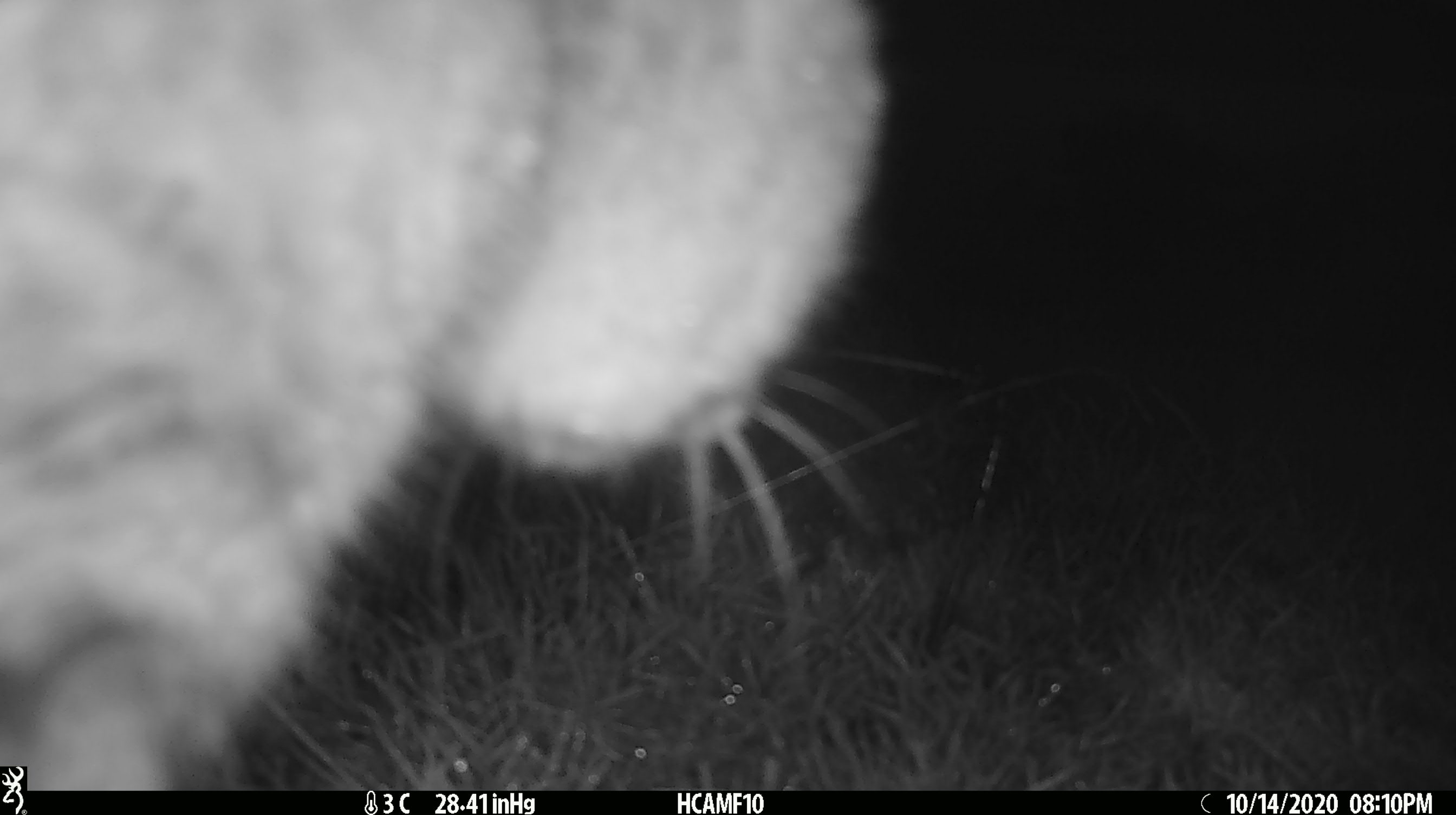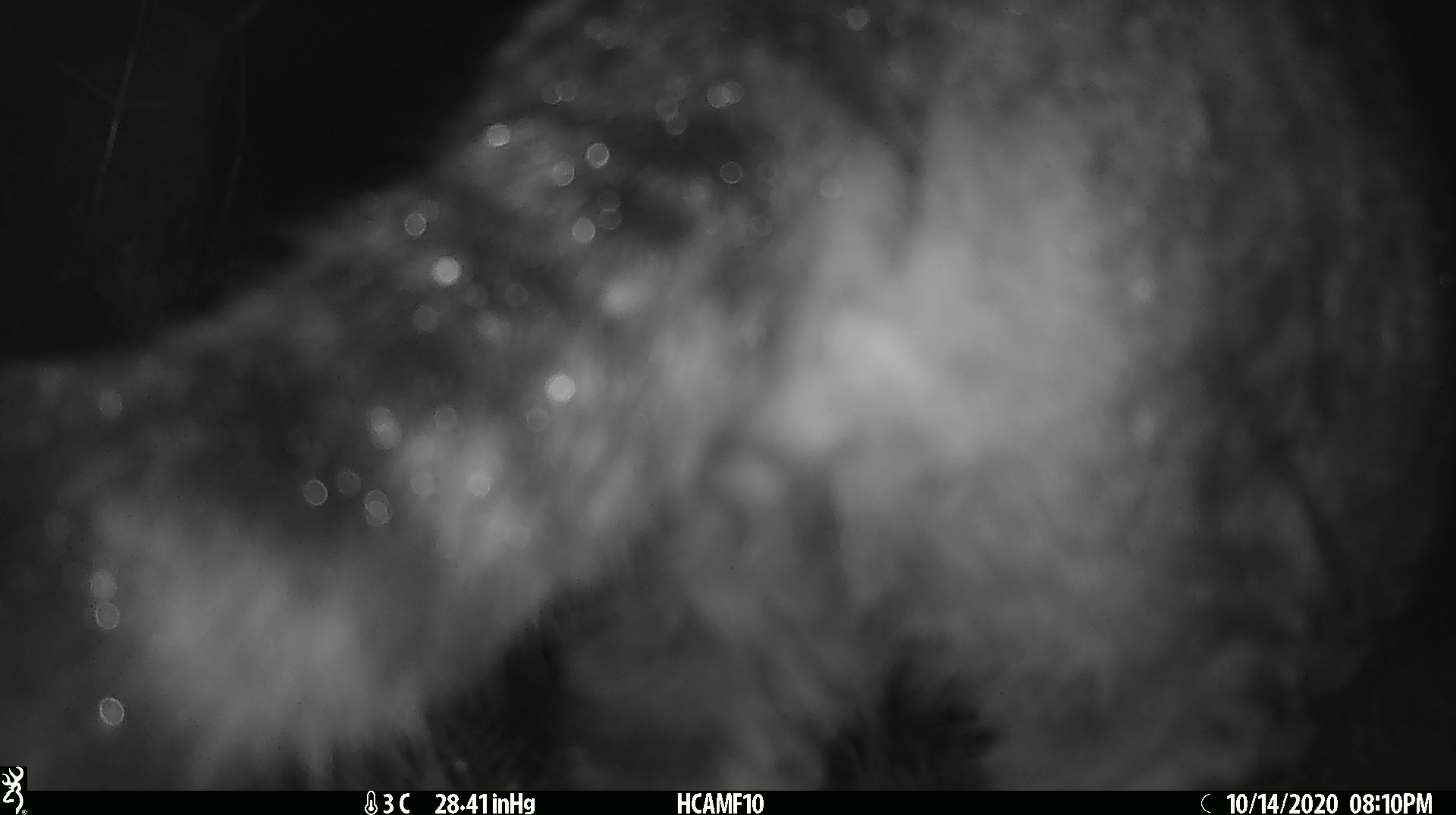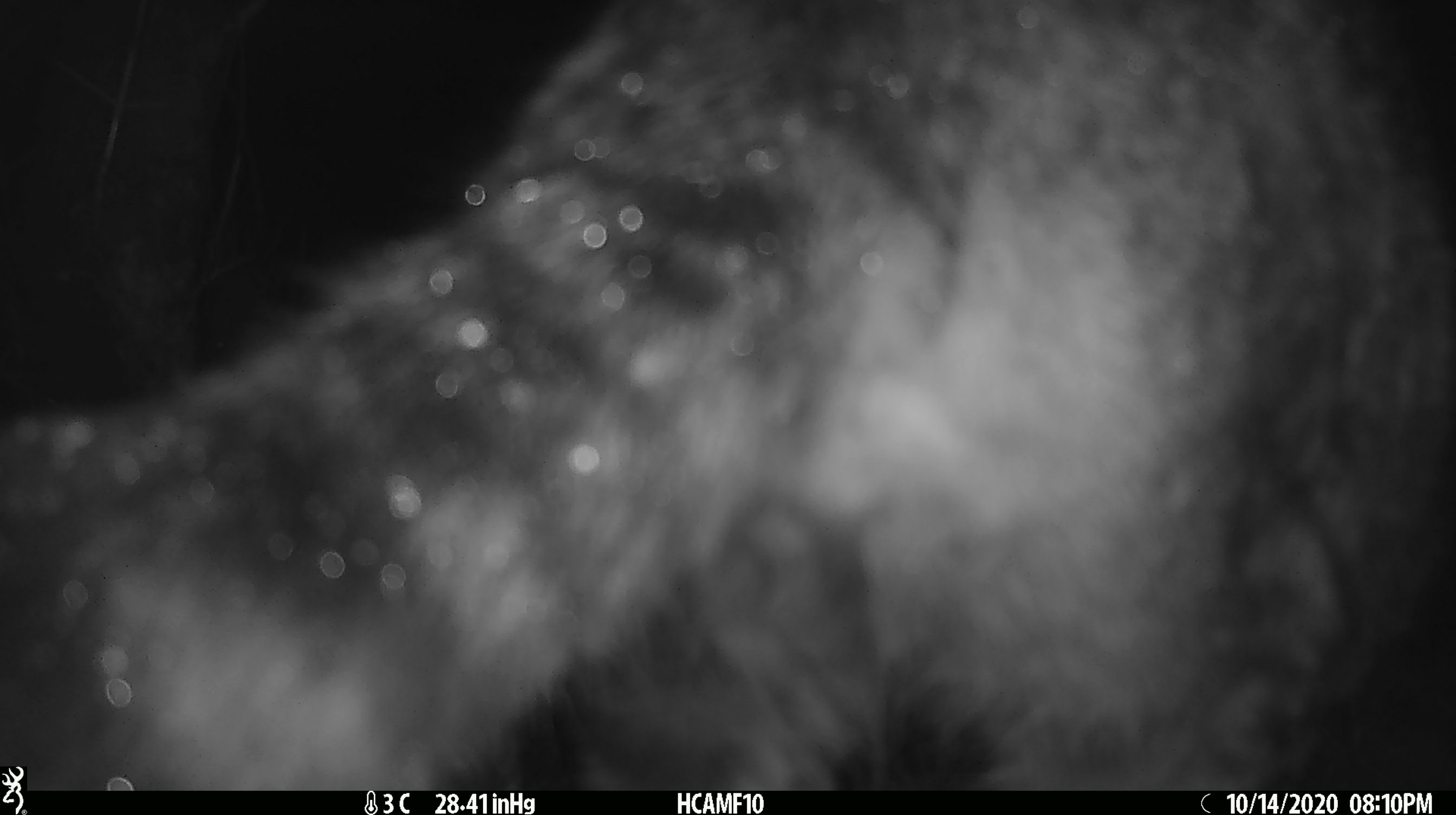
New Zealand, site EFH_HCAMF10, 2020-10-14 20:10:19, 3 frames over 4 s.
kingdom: Animalia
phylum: Chordata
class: Mammalia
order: Carnivora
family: Felidae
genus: Felis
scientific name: Felis catus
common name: domestic cat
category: cat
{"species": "cat (domestic cat) (Felis catus)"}